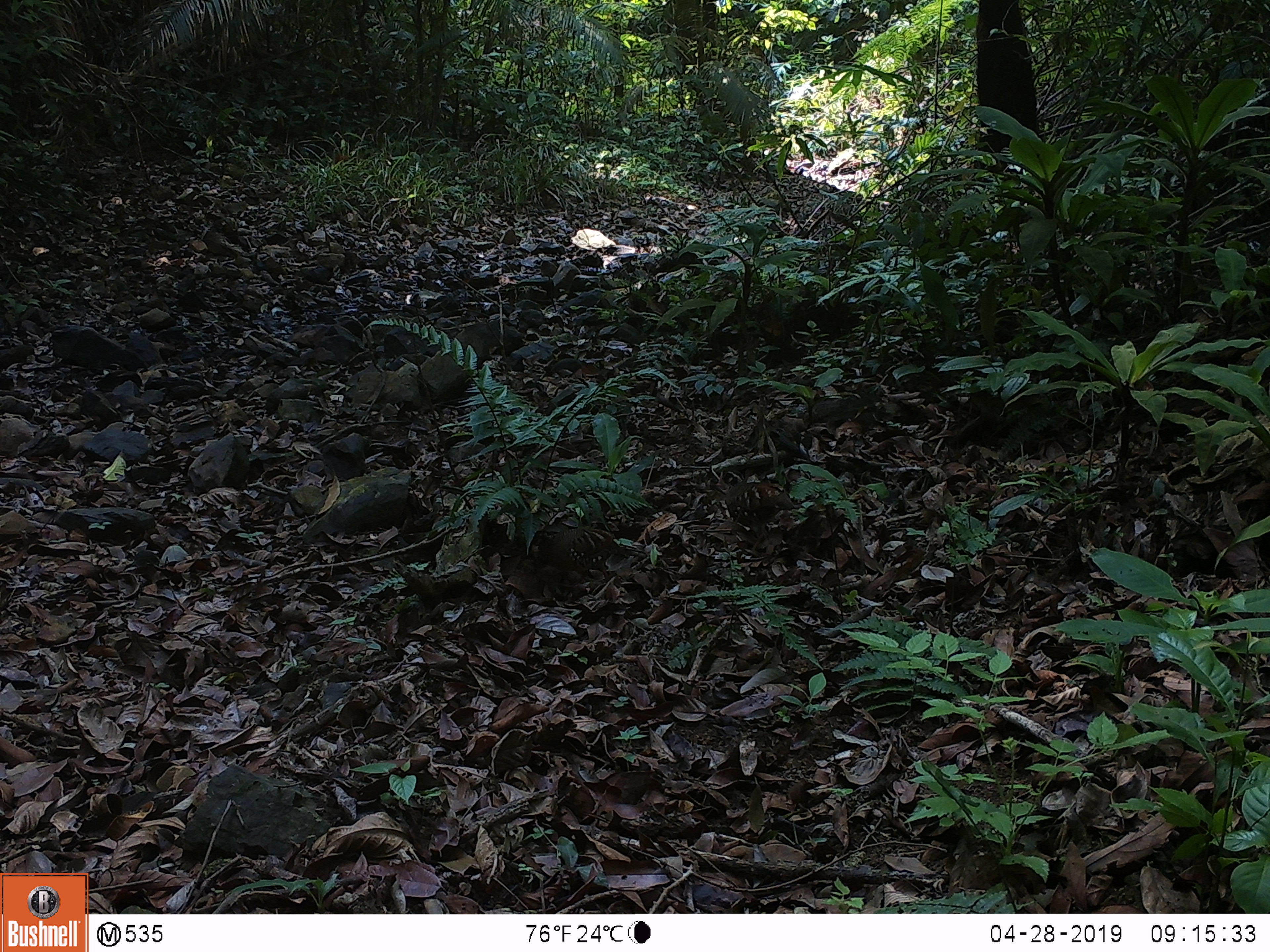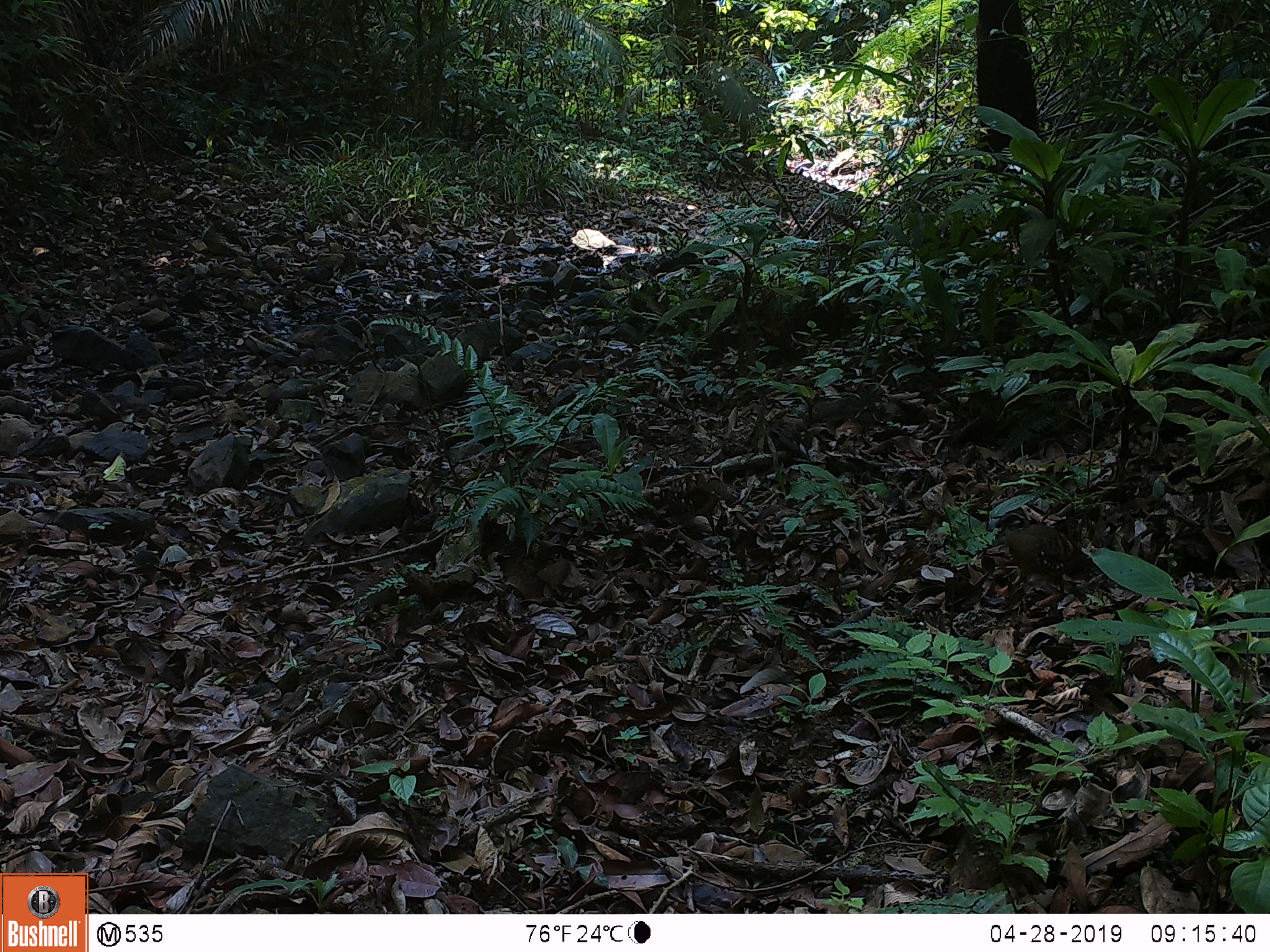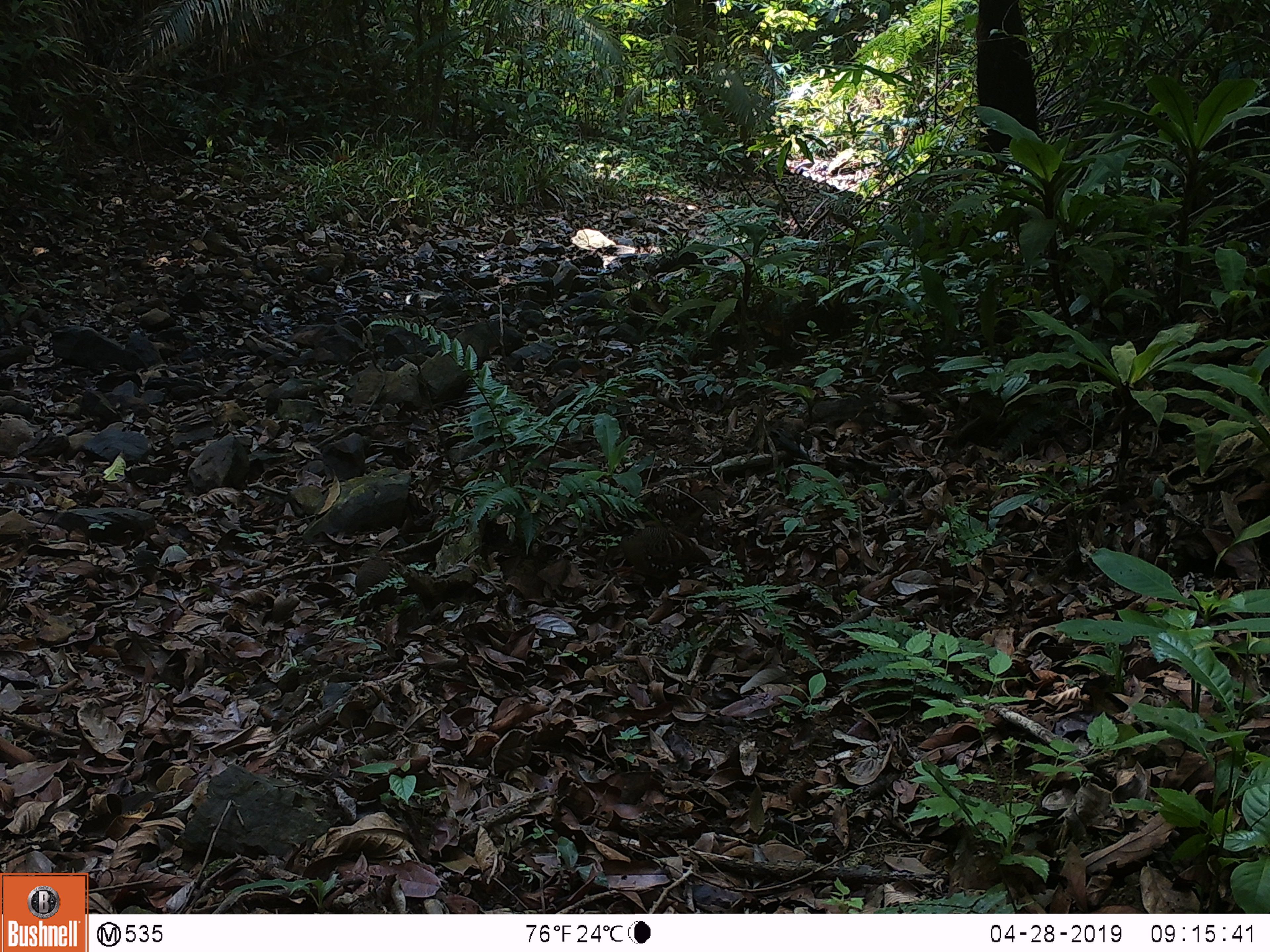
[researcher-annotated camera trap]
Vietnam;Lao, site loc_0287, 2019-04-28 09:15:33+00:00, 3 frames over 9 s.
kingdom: Animalia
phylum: Chordata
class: Aves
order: Galliformes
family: Phasianidae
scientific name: Phasianidae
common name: partridge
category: unidentified partridge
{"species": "unidentified partridge (partridge) (Phasianidae)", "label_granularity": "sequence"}